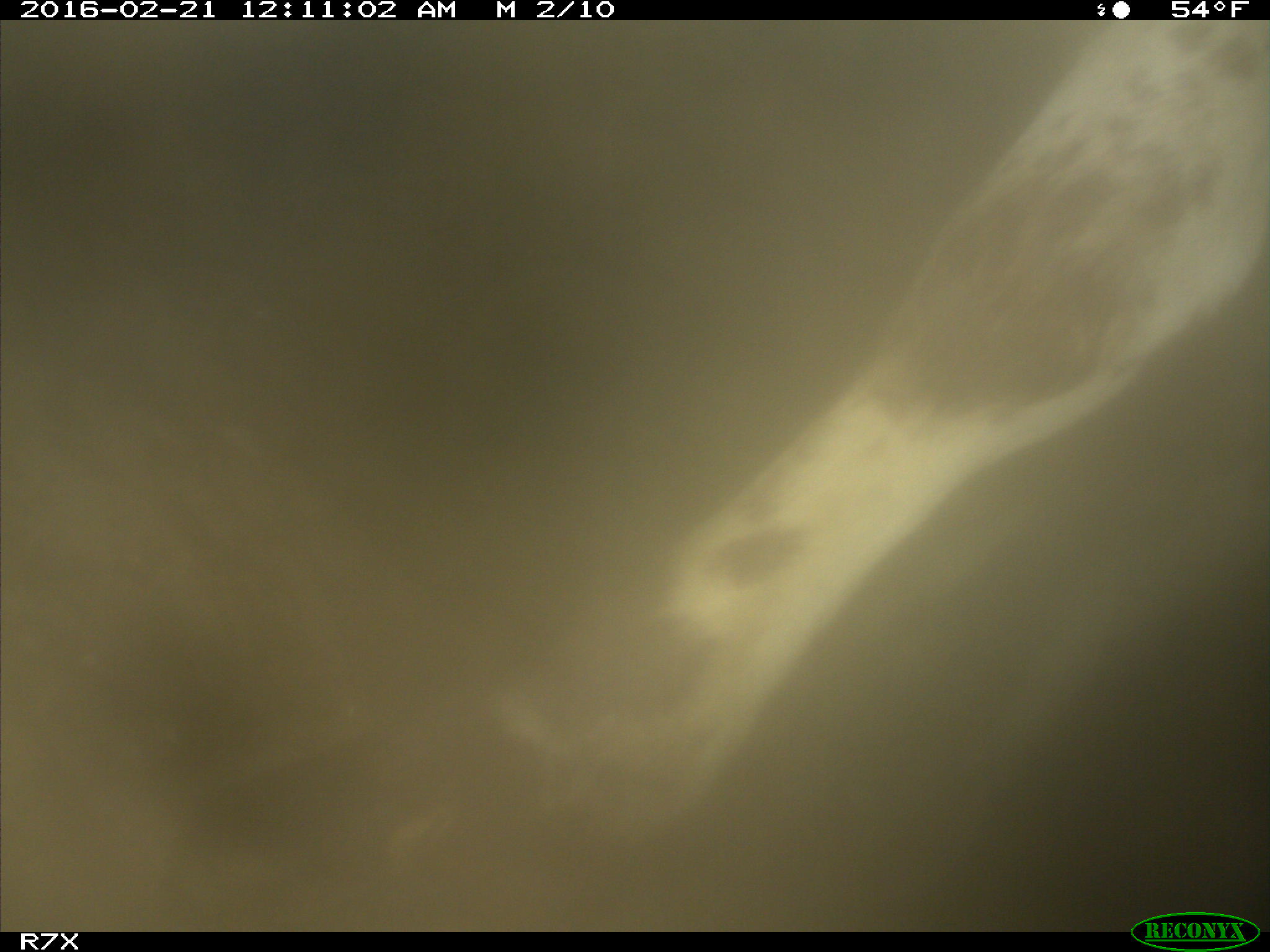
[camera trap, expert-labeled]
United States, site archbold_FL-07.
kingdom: Animalia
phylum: Chordata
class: Mammalia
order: Artiodactyla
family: Bovidae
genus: Bos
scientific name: Bos taurus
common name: domestic cow